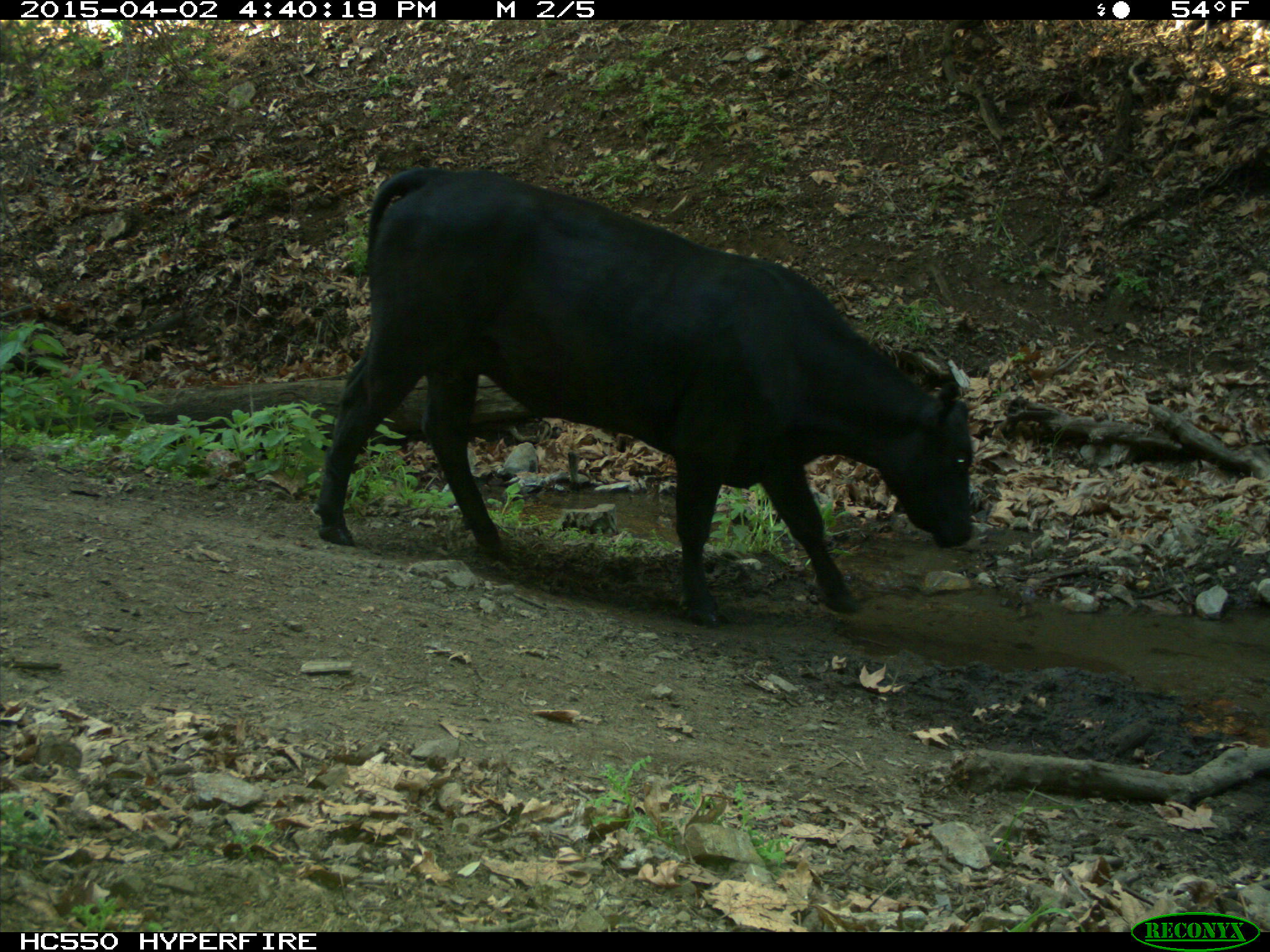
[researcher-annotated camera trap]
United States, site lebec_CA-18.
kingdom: Animalia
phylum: Chordata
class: Mammalia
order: Artiodactyla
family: Bovidae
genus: Bos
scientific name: Bos taurus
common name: domestic cow